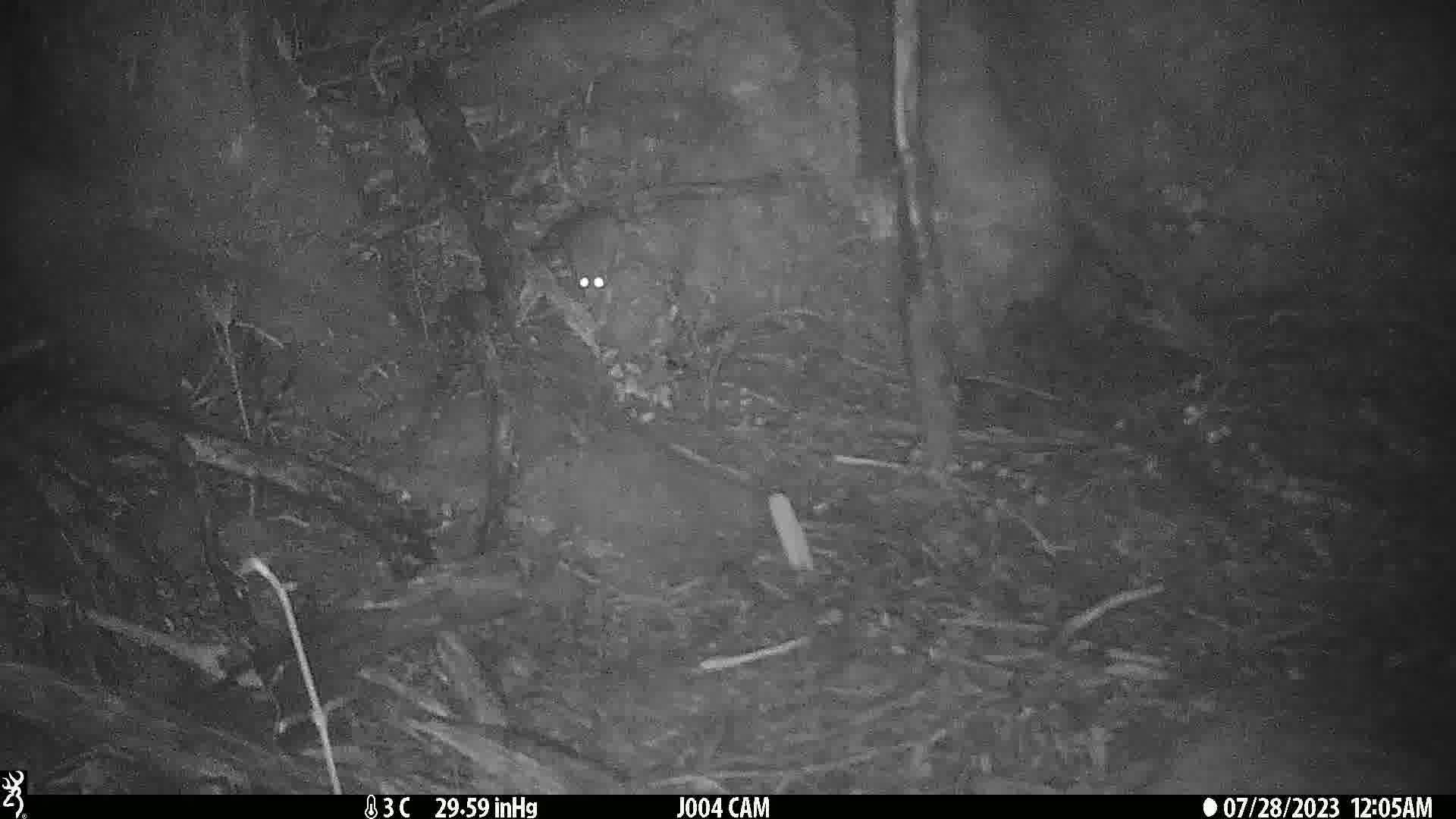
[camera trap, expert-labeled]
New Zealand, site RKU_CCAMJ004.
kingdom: Animalia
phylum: Chordata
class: Mammalia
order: Rodentia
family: Muridae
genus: Rattus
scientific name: Rattus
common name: rat